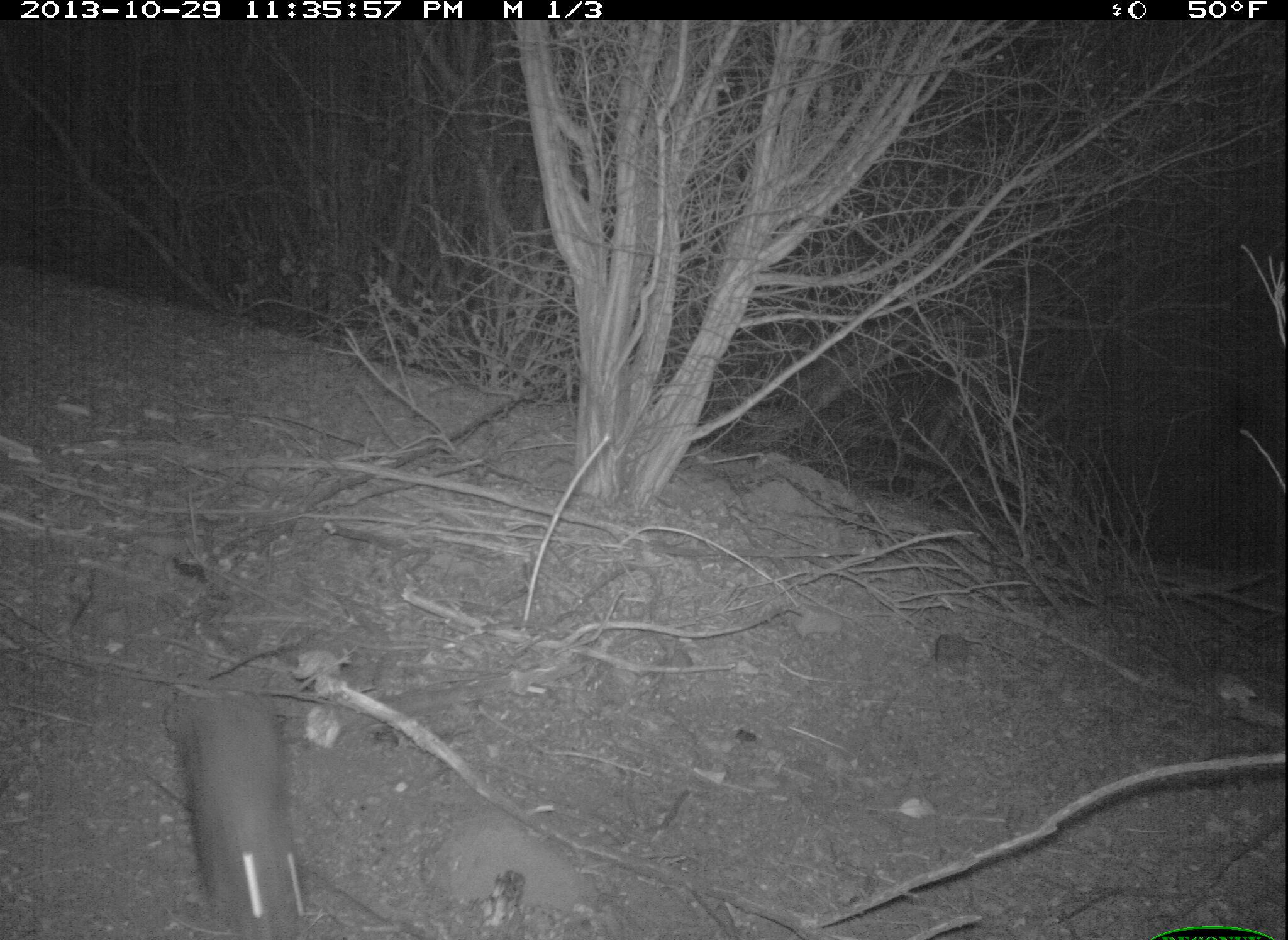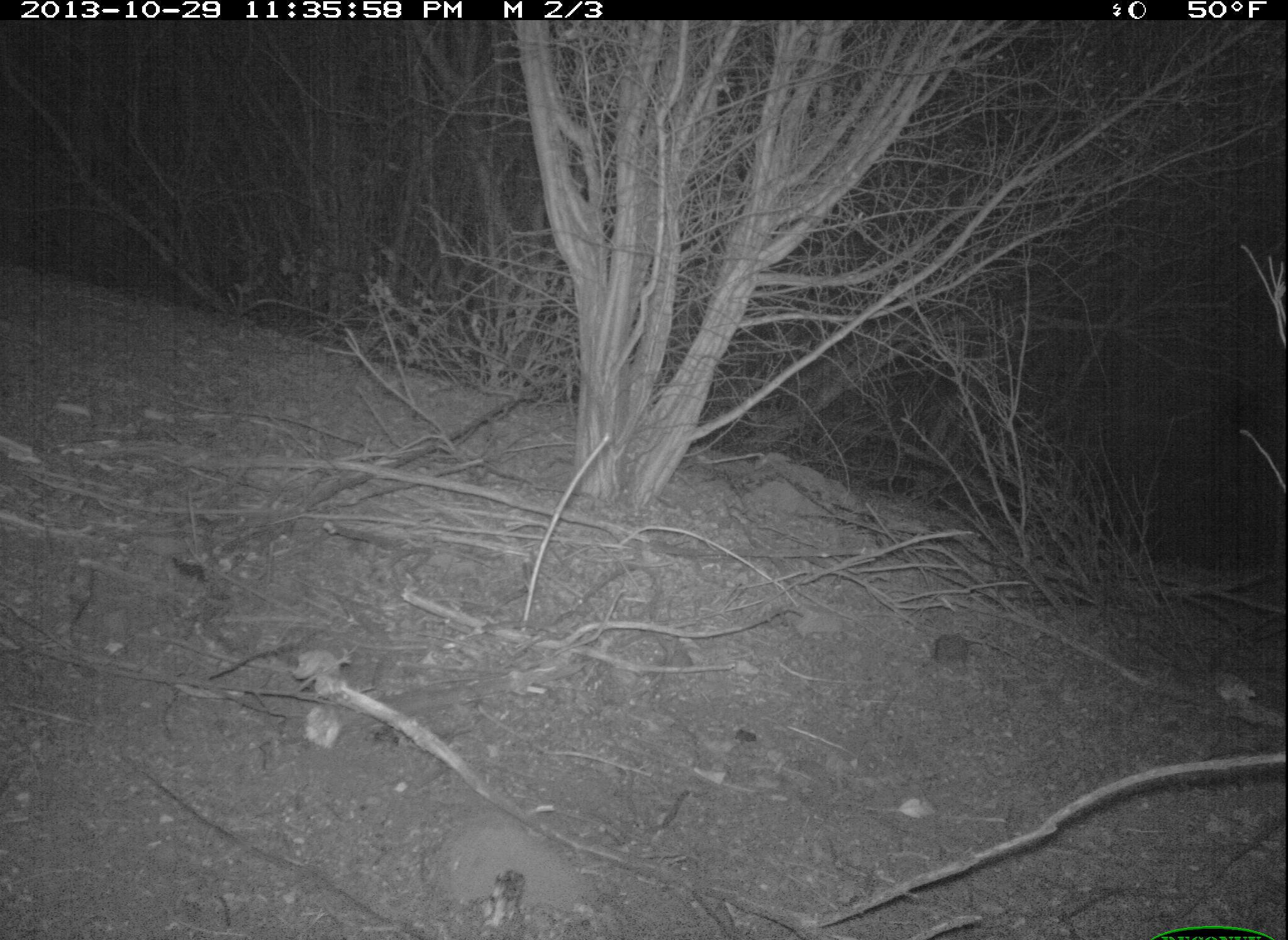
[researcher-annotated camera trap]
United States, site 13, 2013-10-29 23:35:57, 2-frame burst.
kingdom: Animalia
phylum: Chordata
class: Mammalia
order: Lagomorpha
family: Leporidae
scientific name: Leporidae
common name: rabbits and hares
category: rabbit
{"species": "rabbit (rabbits and hares) (Leporidae)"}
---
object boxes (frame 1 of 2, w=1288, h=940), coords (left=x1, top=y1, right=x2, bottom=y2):
rabbit: (left=162, top=688, right=306, bottom=940)